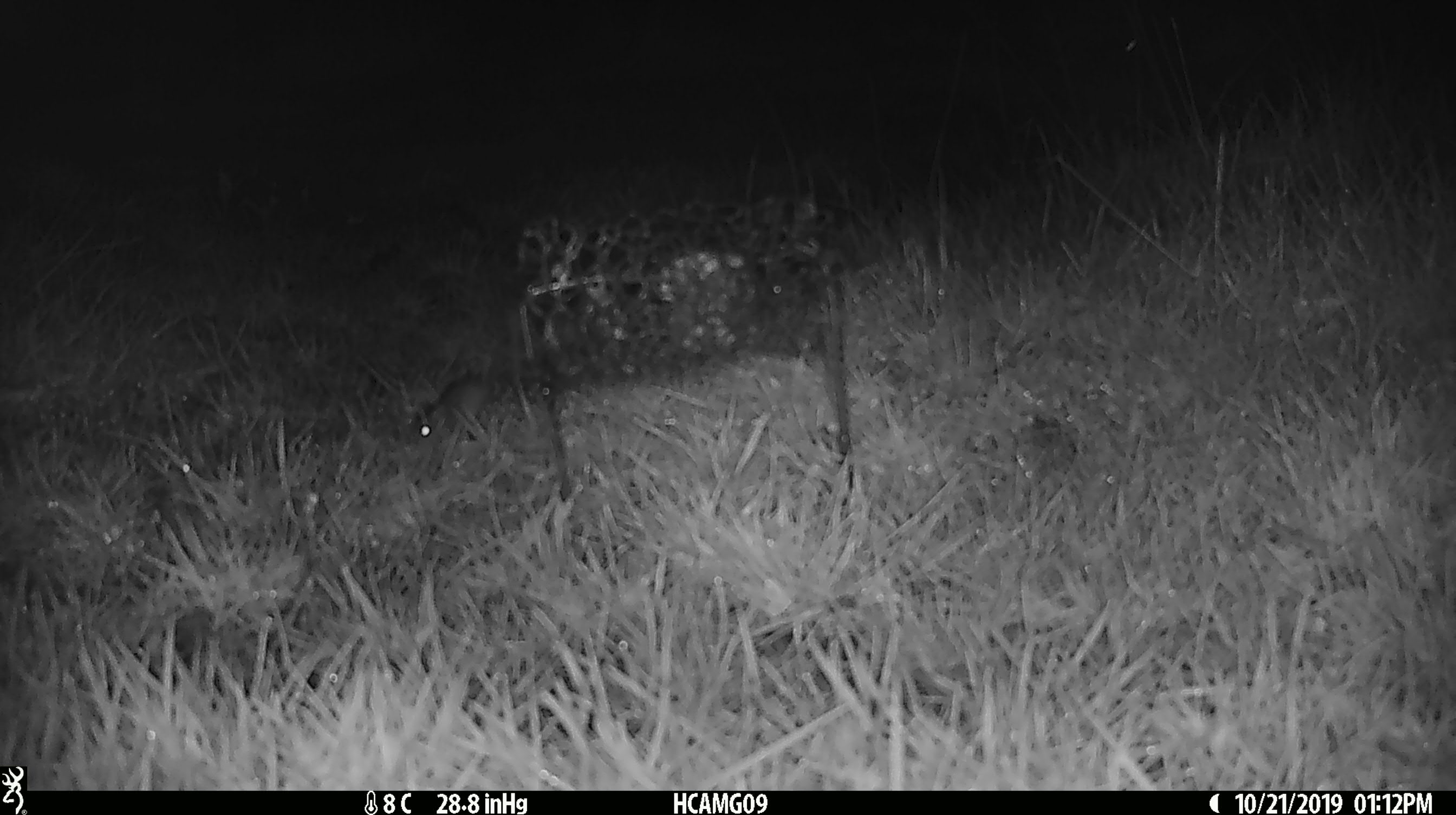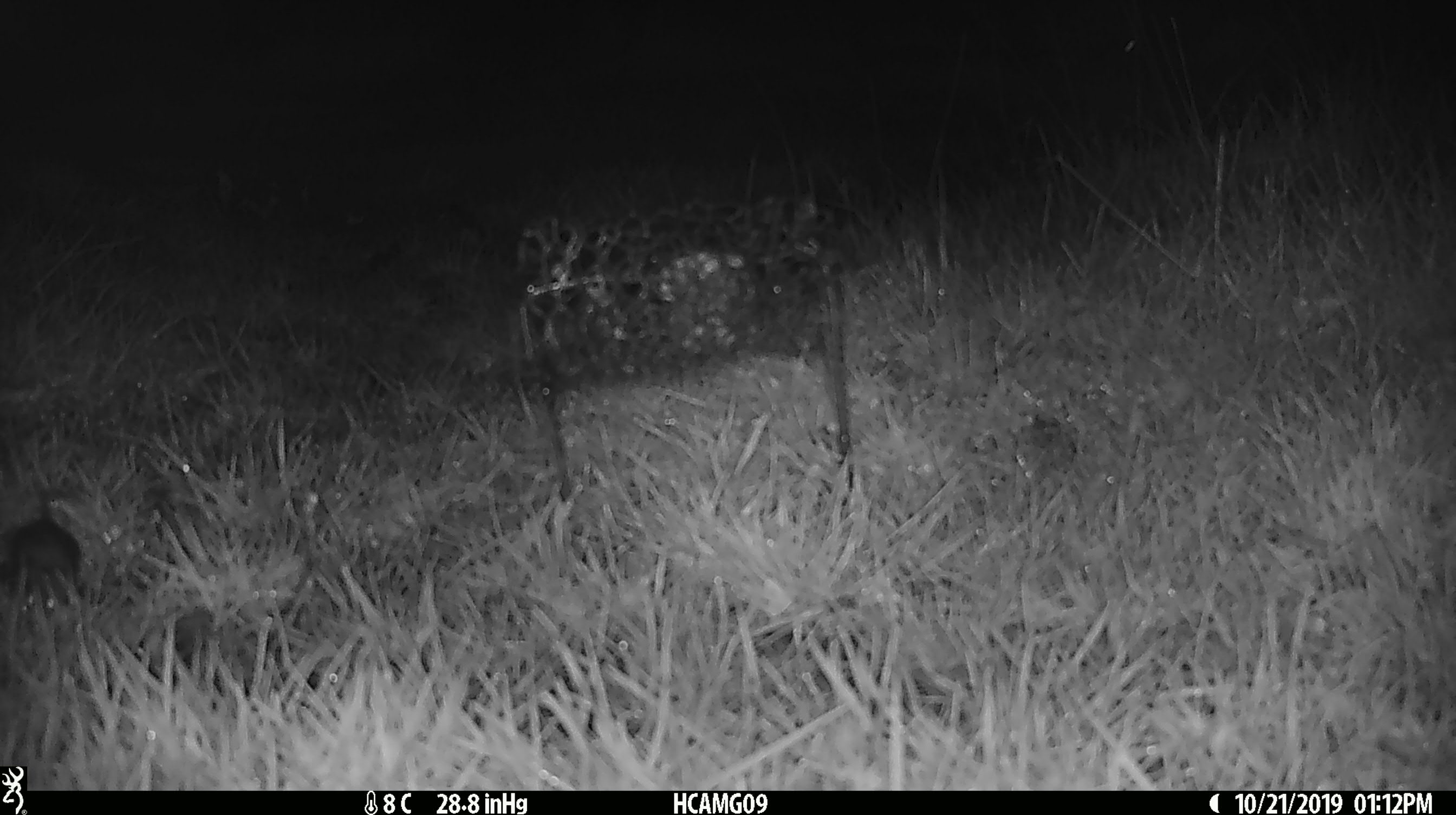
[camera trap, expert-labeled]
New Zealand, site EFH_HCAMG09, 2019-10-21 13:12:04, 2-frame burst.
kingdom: Animalia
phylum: Chordata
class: Mammalia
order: Rodentia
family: Muridae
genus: Mus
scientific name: Mus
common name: mouse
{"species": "mouse (Mus)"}